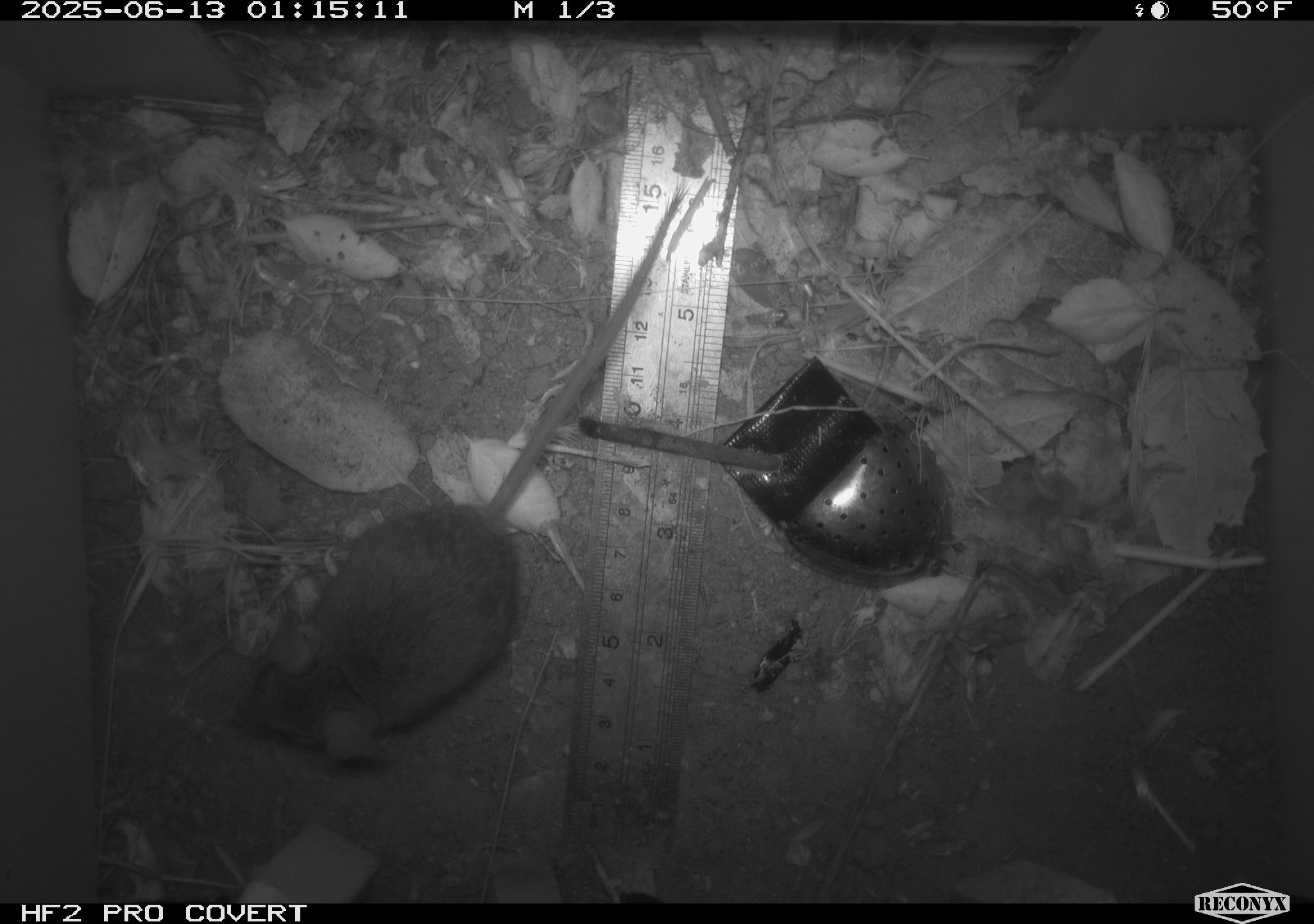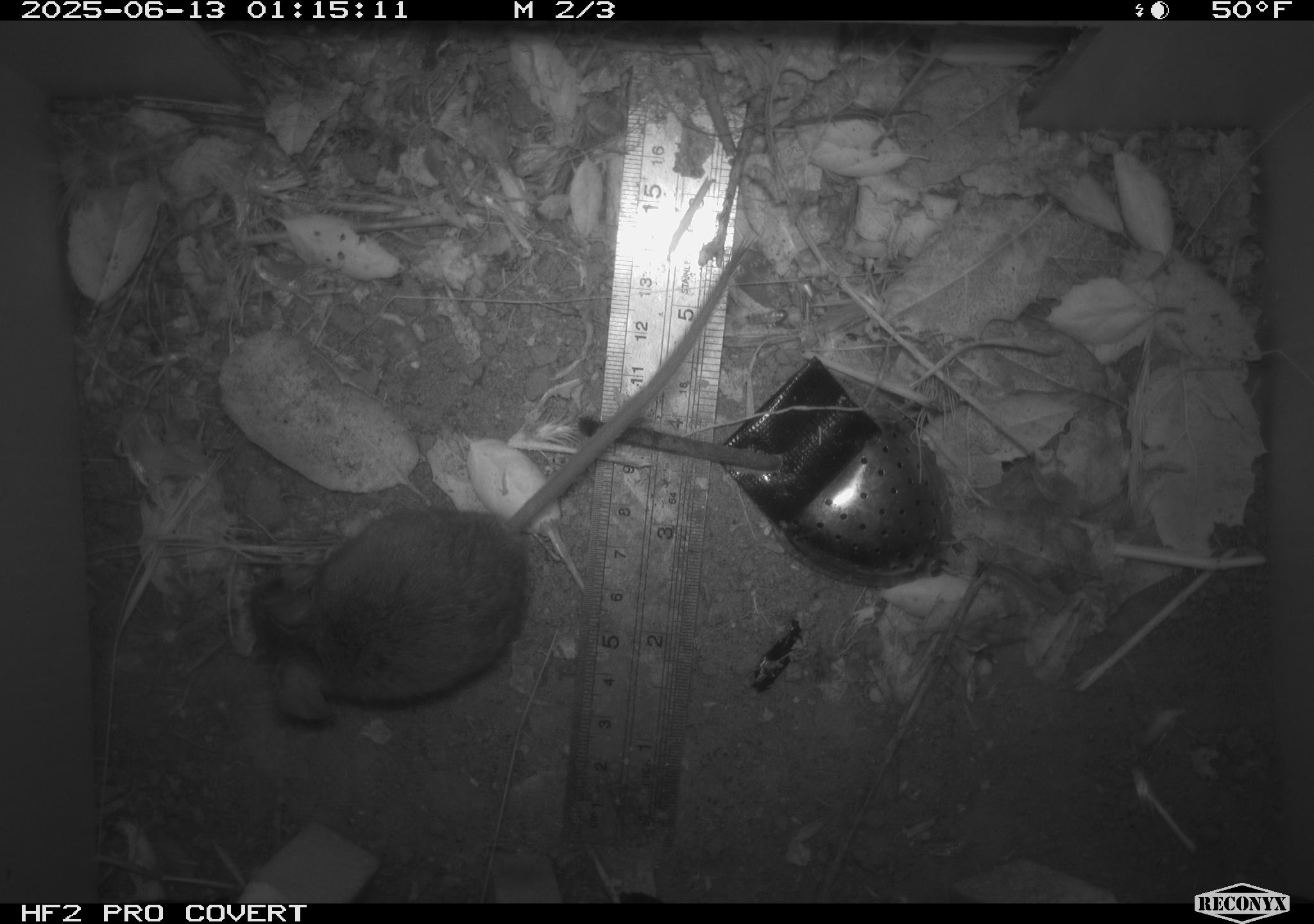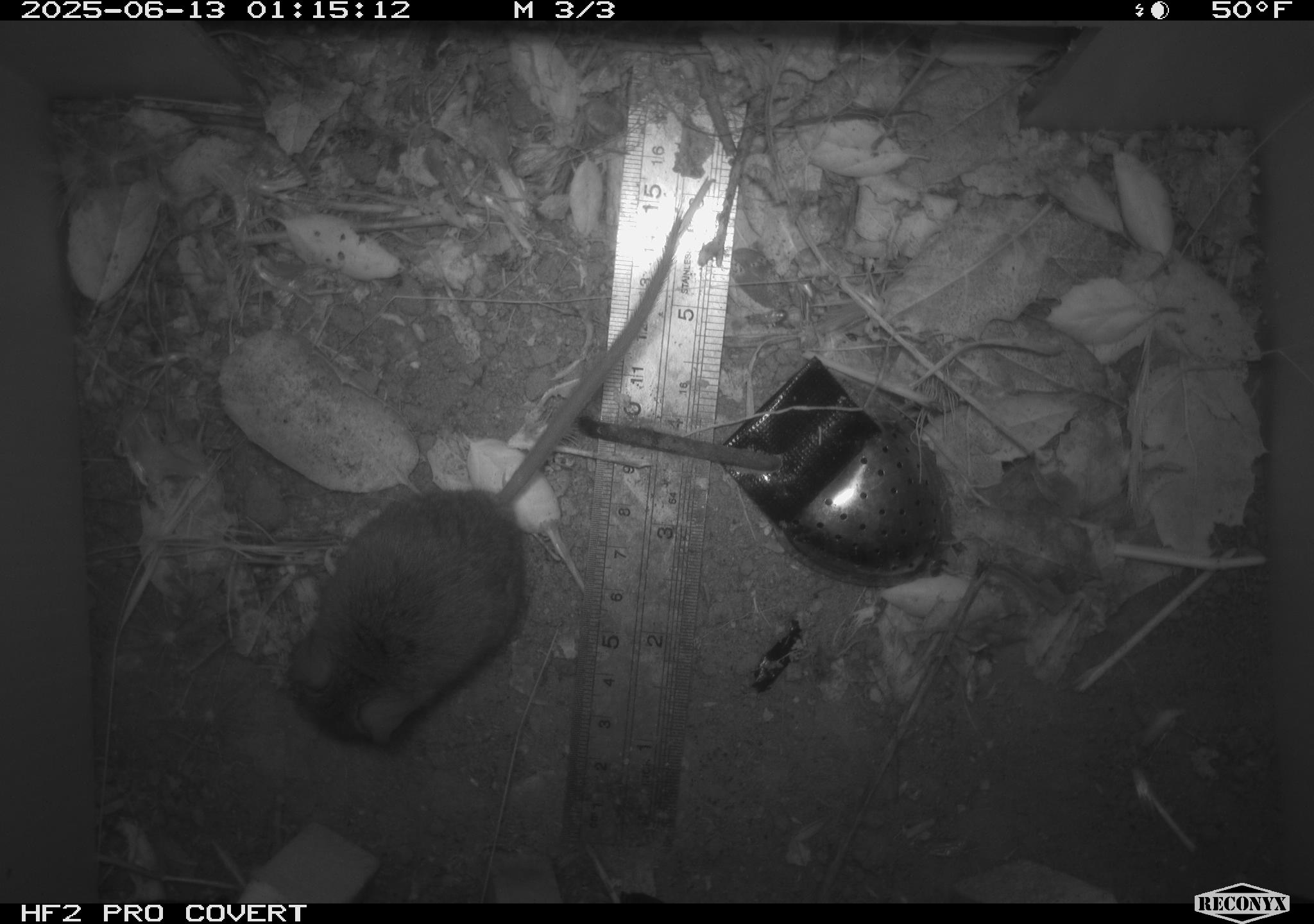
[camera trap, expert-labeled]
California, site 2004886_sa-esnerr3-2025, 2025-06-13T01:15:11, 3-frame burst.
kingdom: Animalia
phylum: Chordata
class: Mammalia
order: Rodentia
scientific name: Rodentia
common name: rodent